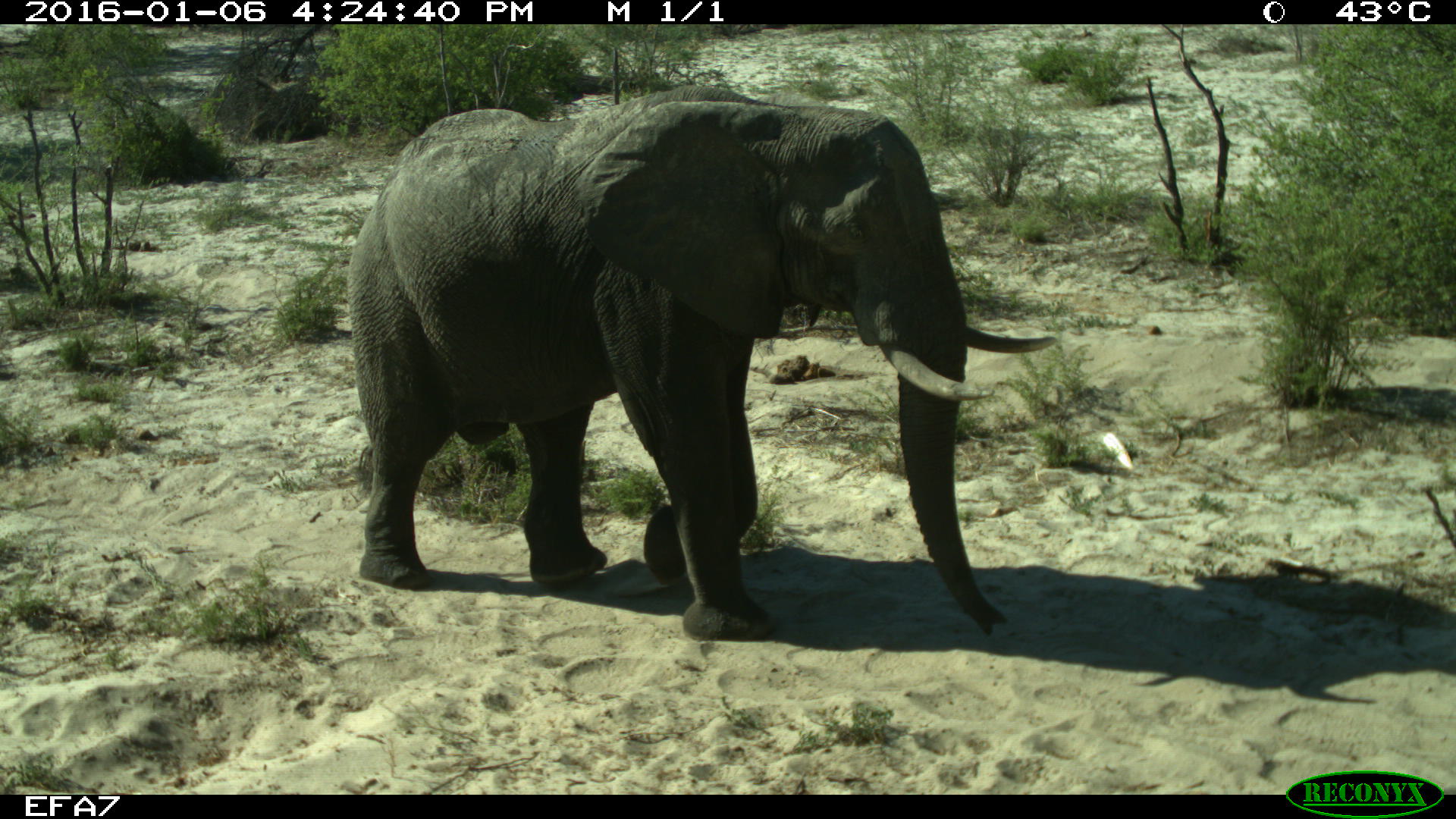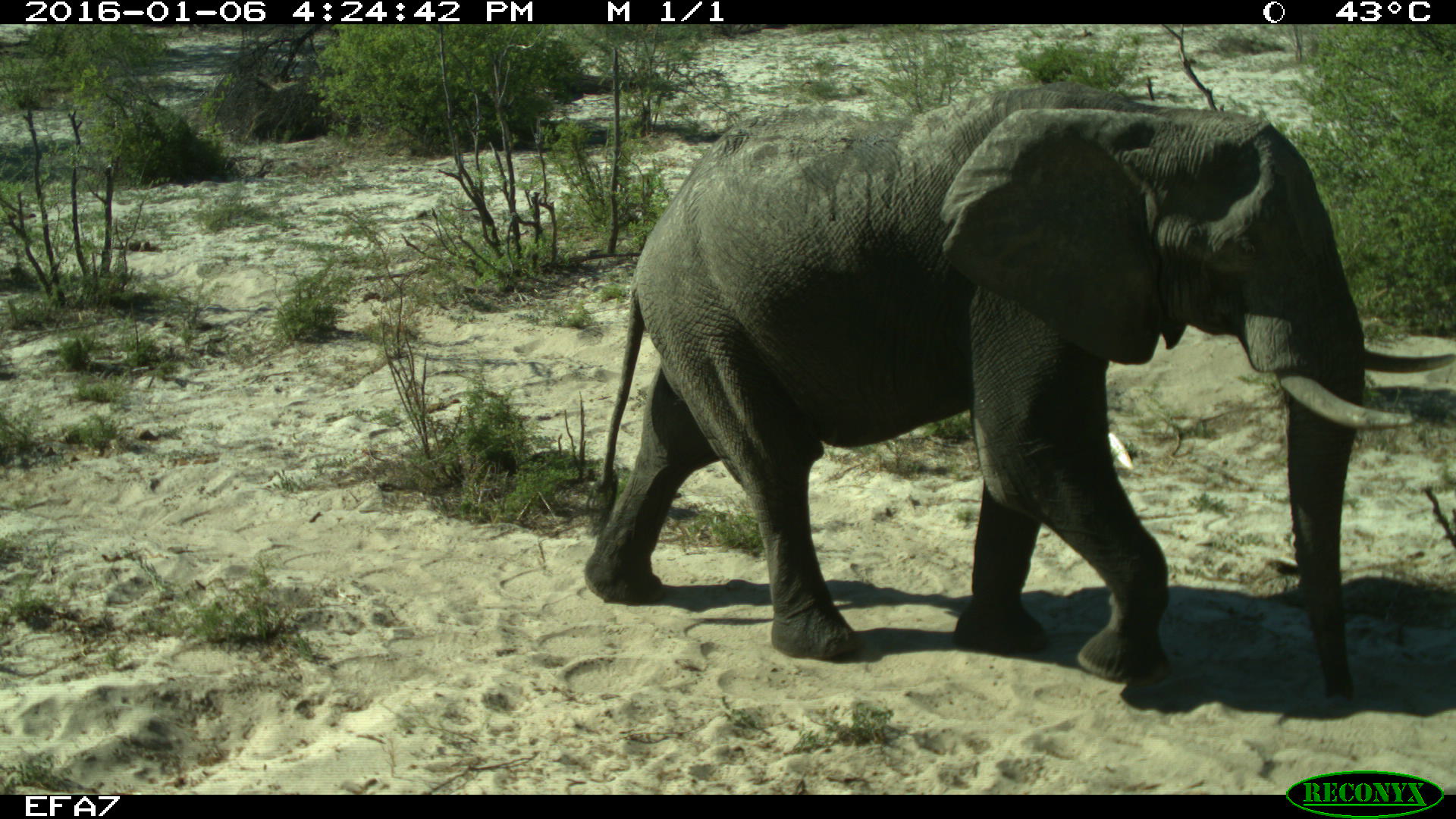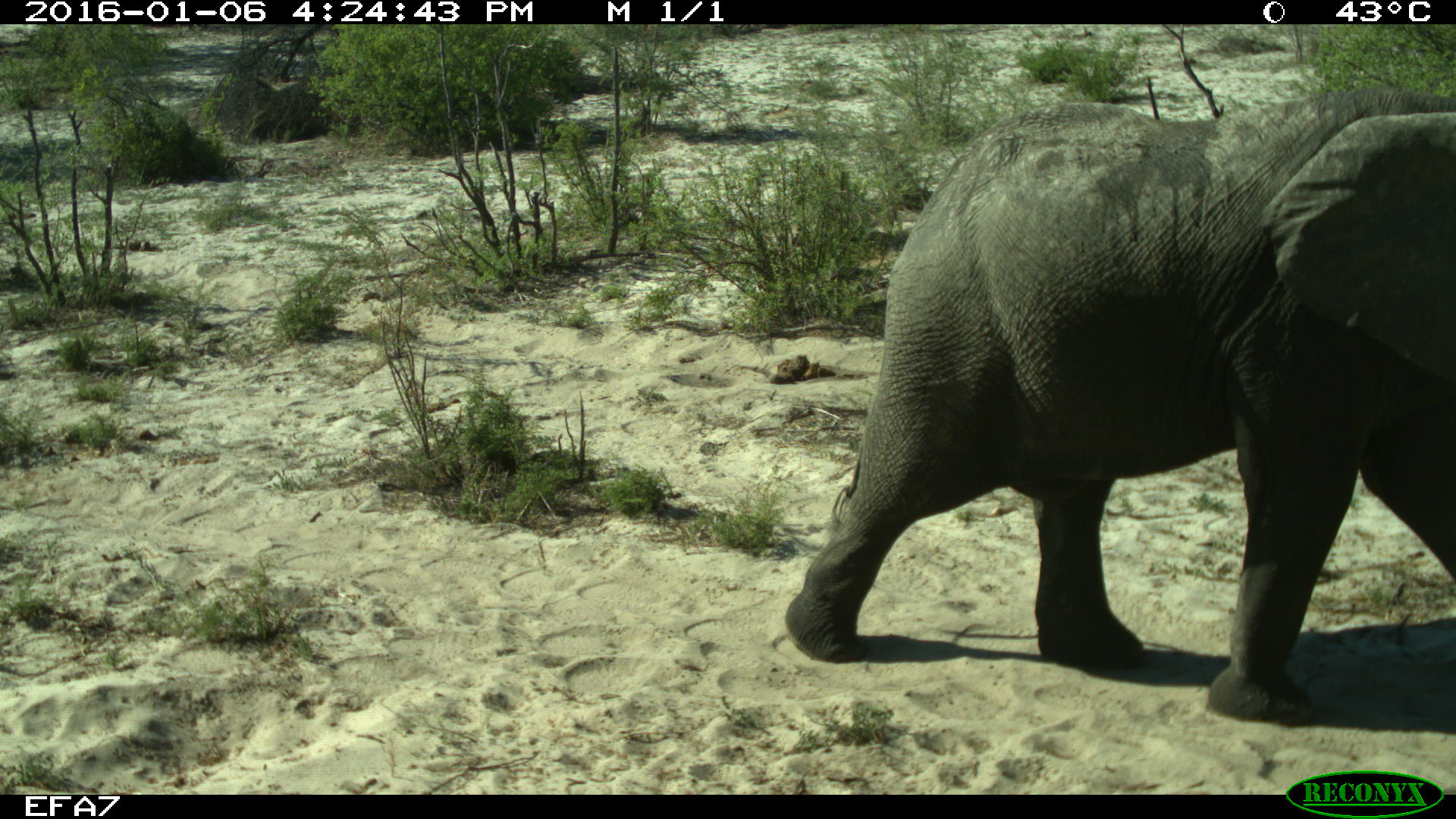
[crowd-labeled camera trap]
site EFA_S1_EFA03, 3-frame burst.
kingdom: Animalia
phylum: Chordata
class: Mammalia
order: Proboscidea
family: Elephantidae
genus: Loxodonta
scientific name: Loxodonta africana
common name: african bush elephant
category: elephant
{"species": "elephant (african bush elephant) (Loxodonta africana)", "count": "1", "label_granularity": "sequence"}